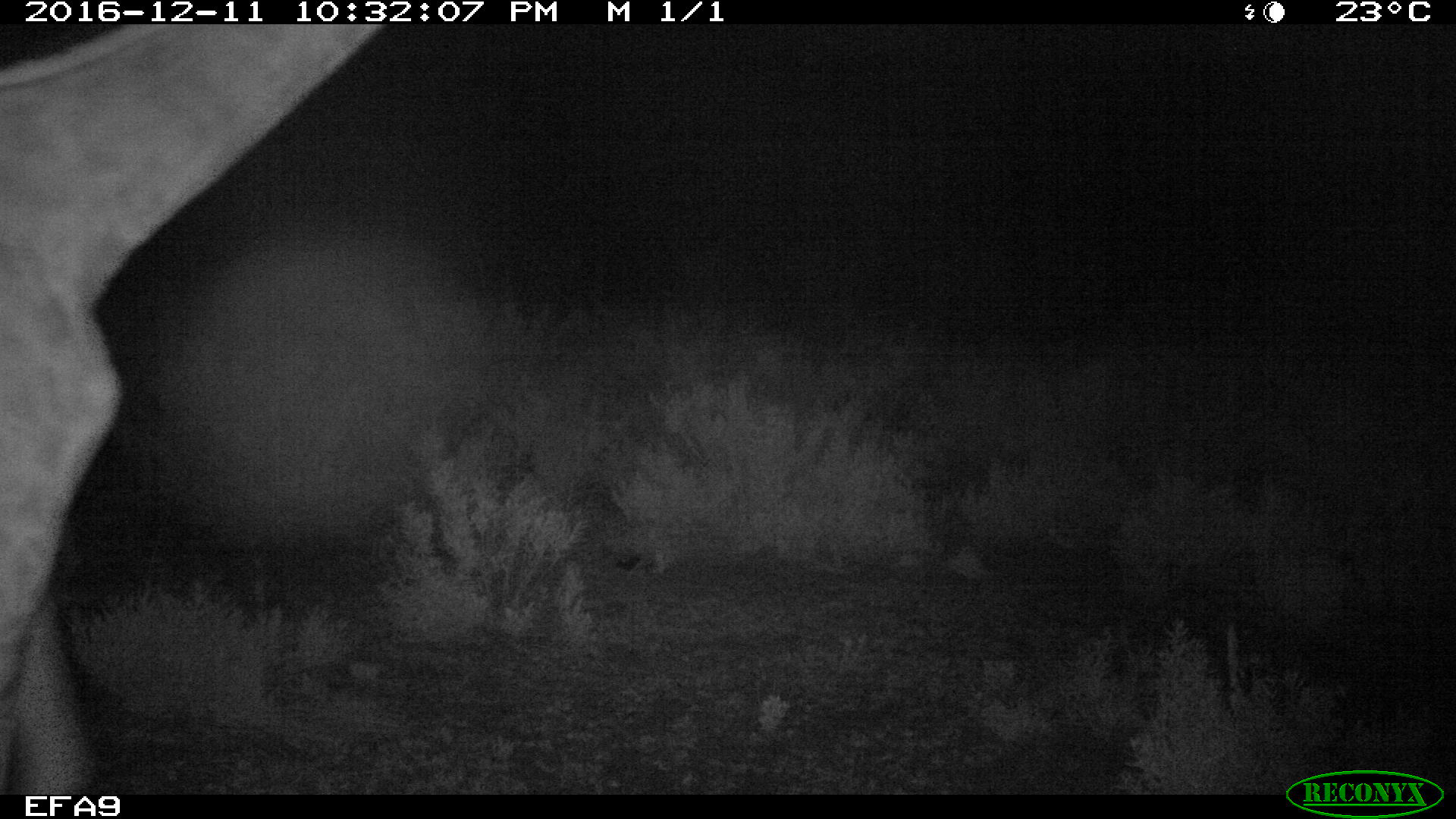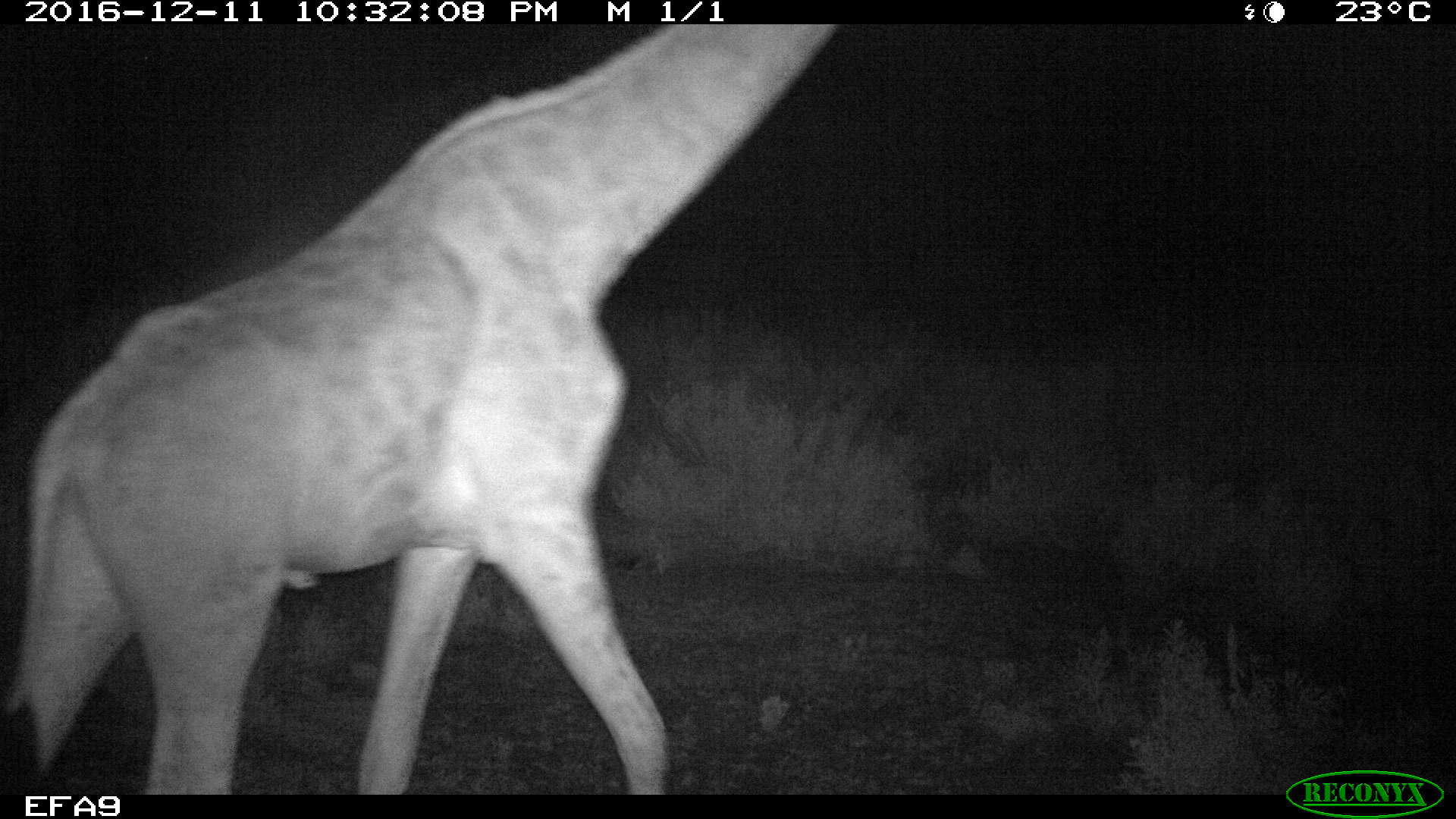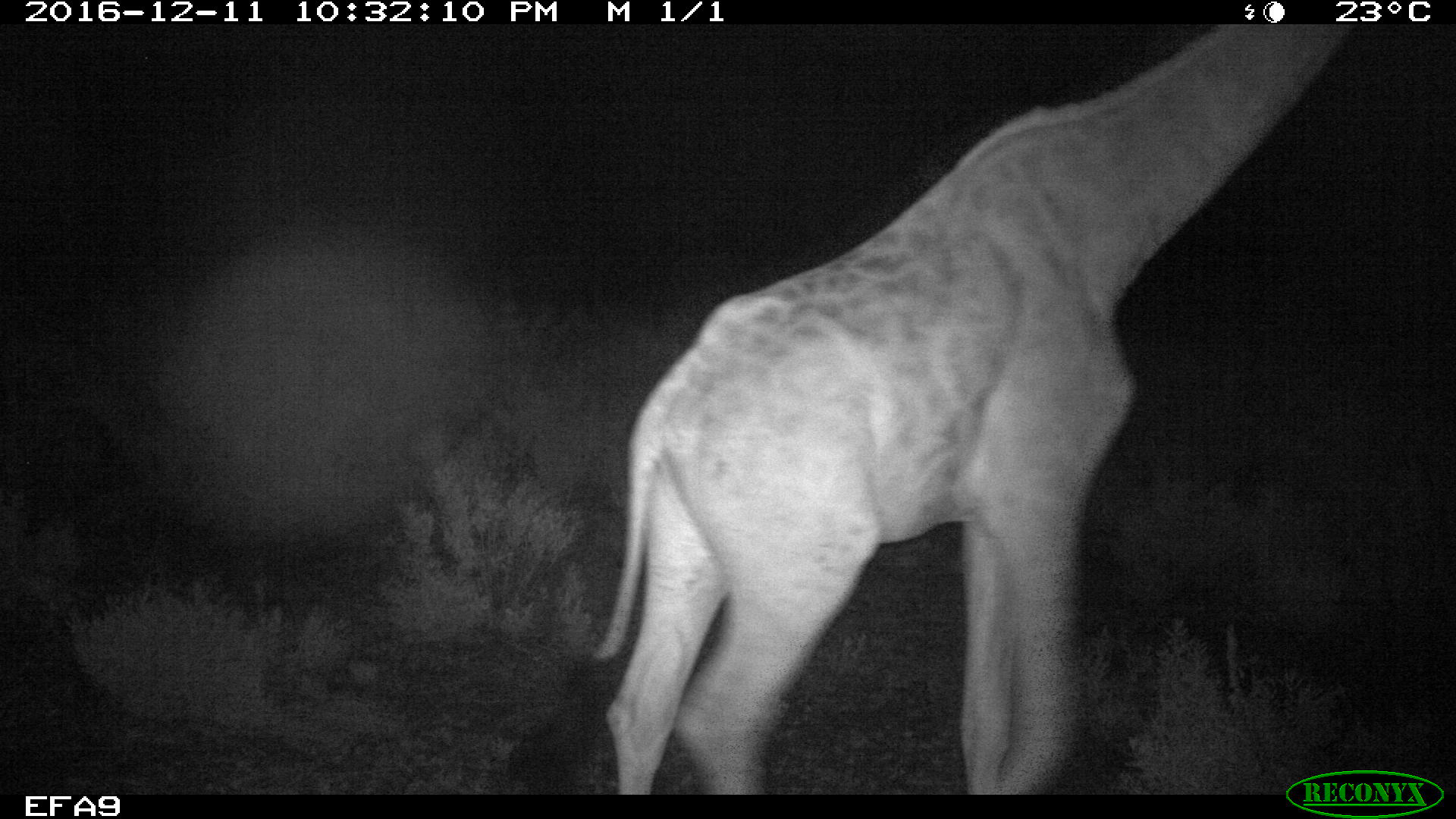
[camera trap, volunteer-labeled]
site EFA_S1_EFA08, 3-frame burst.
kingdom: Animalia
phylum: Chordata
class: Mammalia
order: Artiodactyla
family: Giraffidae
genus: Giraffa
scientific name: Giraffa camelopardalis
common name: giraffe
Giraffe (Giraffa camelopardalis), count 1. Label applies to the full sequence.